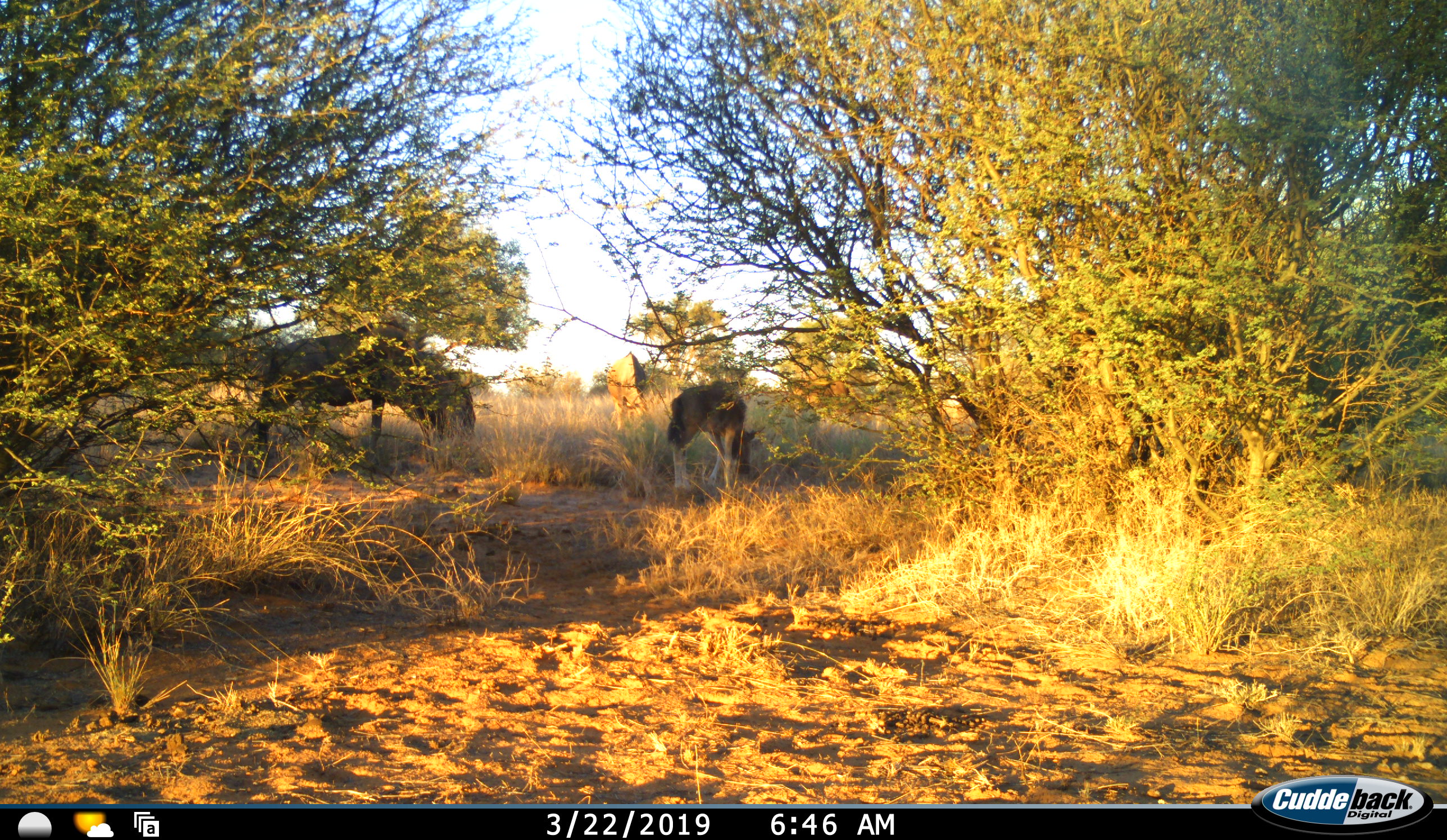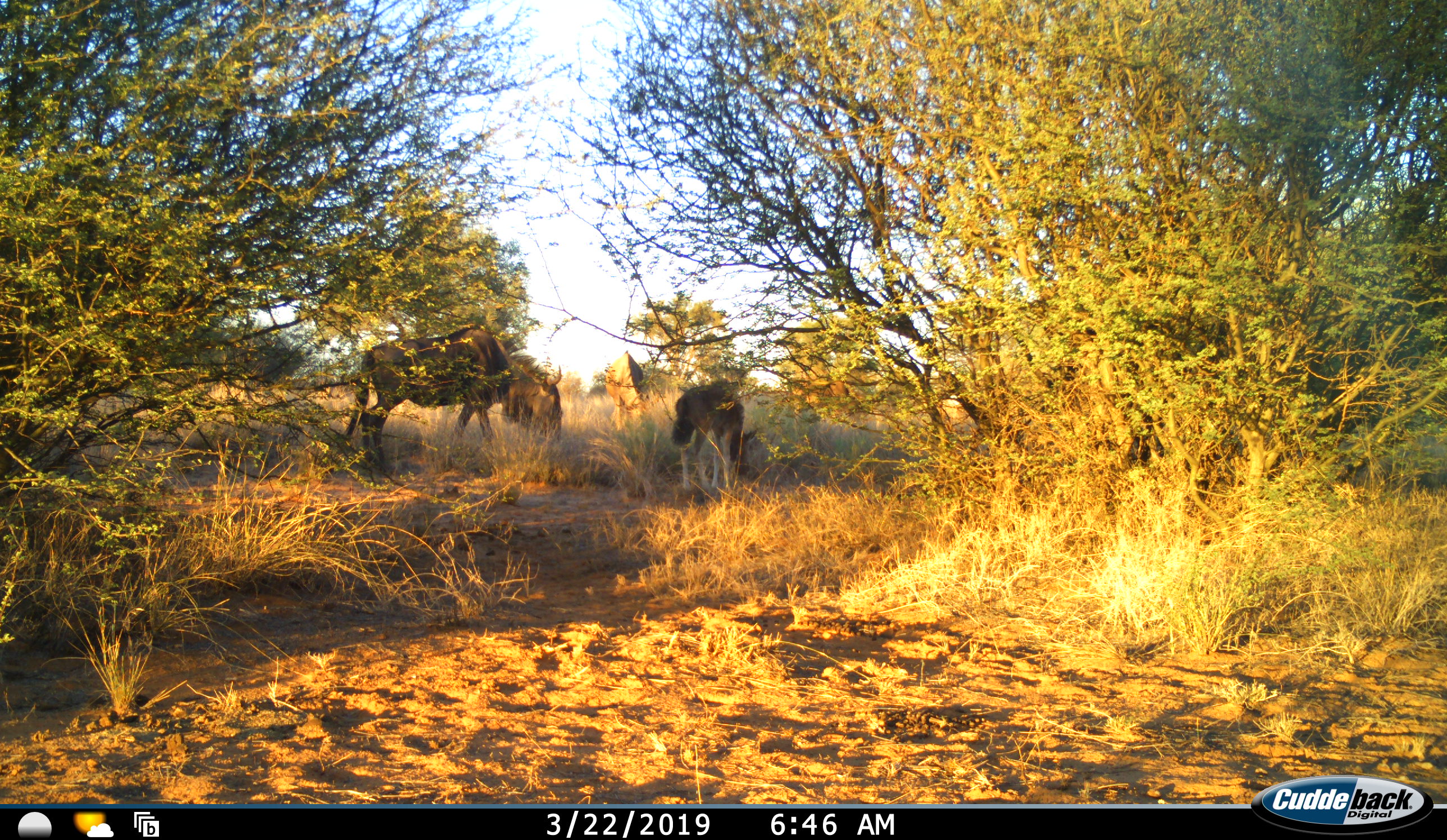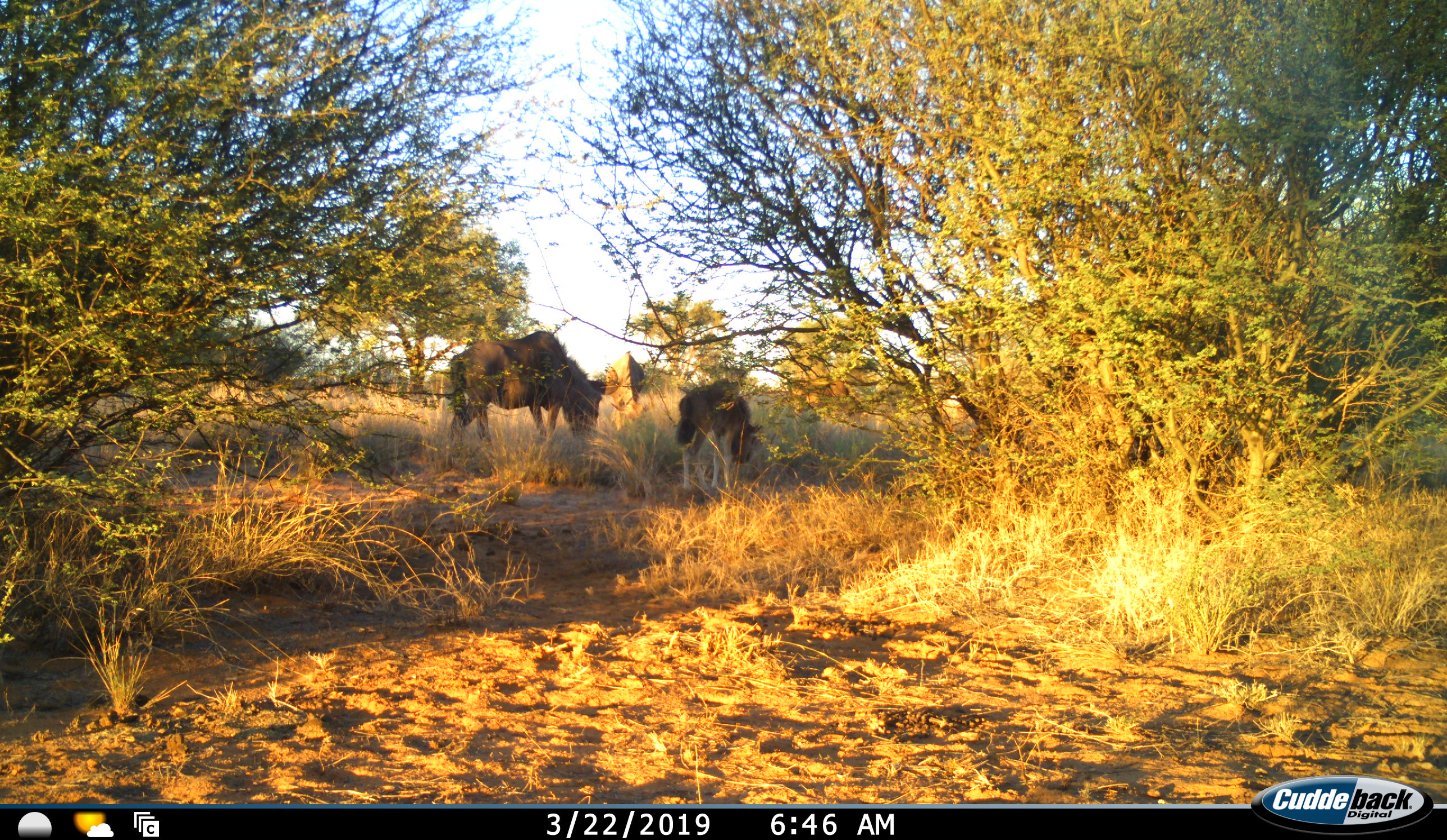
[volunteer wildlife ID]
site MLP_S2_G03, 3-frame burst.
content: unidentified animal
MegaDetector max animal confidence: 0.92